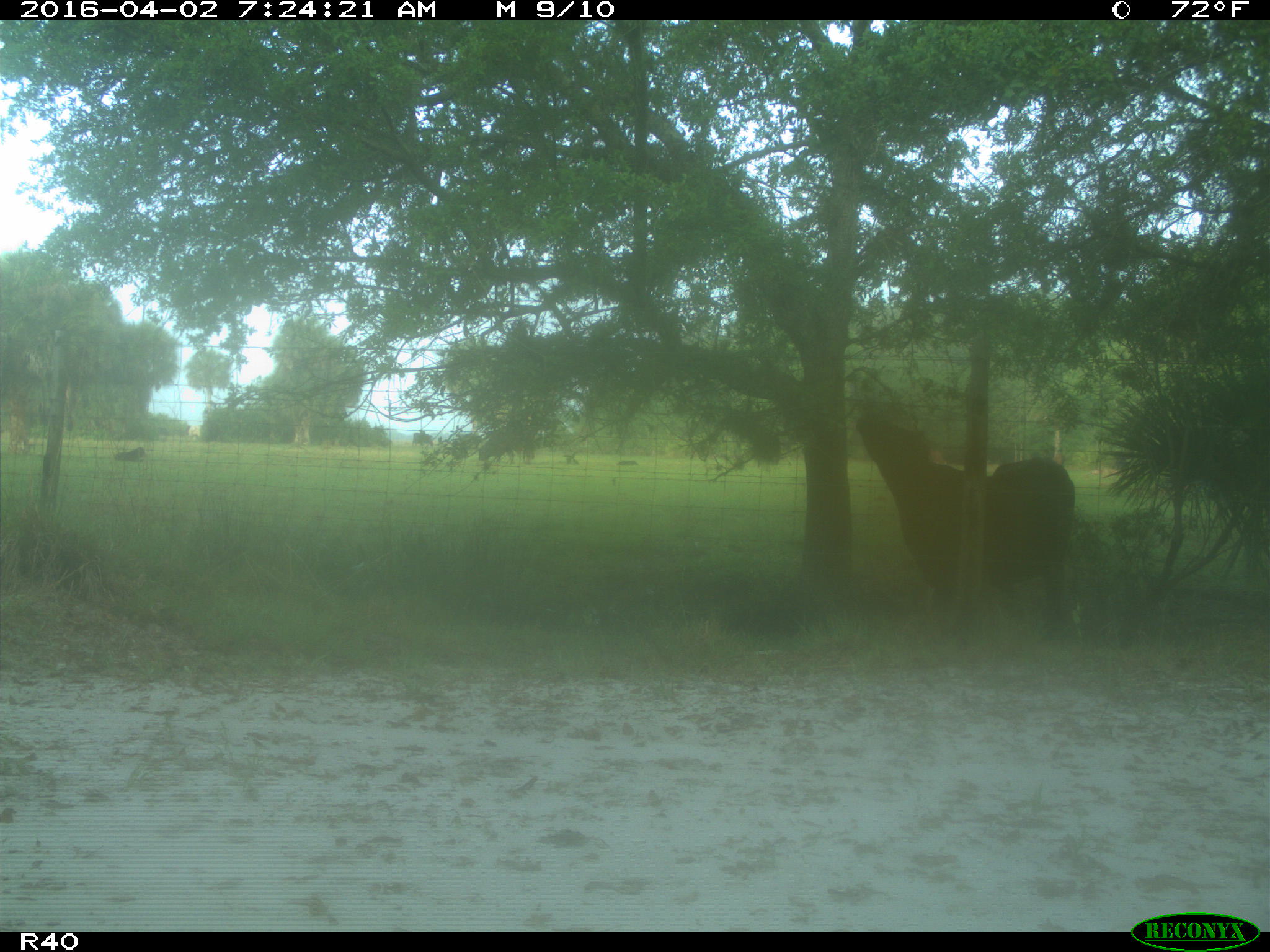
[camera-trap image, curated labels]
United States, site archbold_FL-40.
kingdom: Animalia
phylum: Chordata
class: Mammalia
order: Artiodactyla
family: Bovidae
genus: Bos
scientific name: Bos taurus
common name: domestic cow